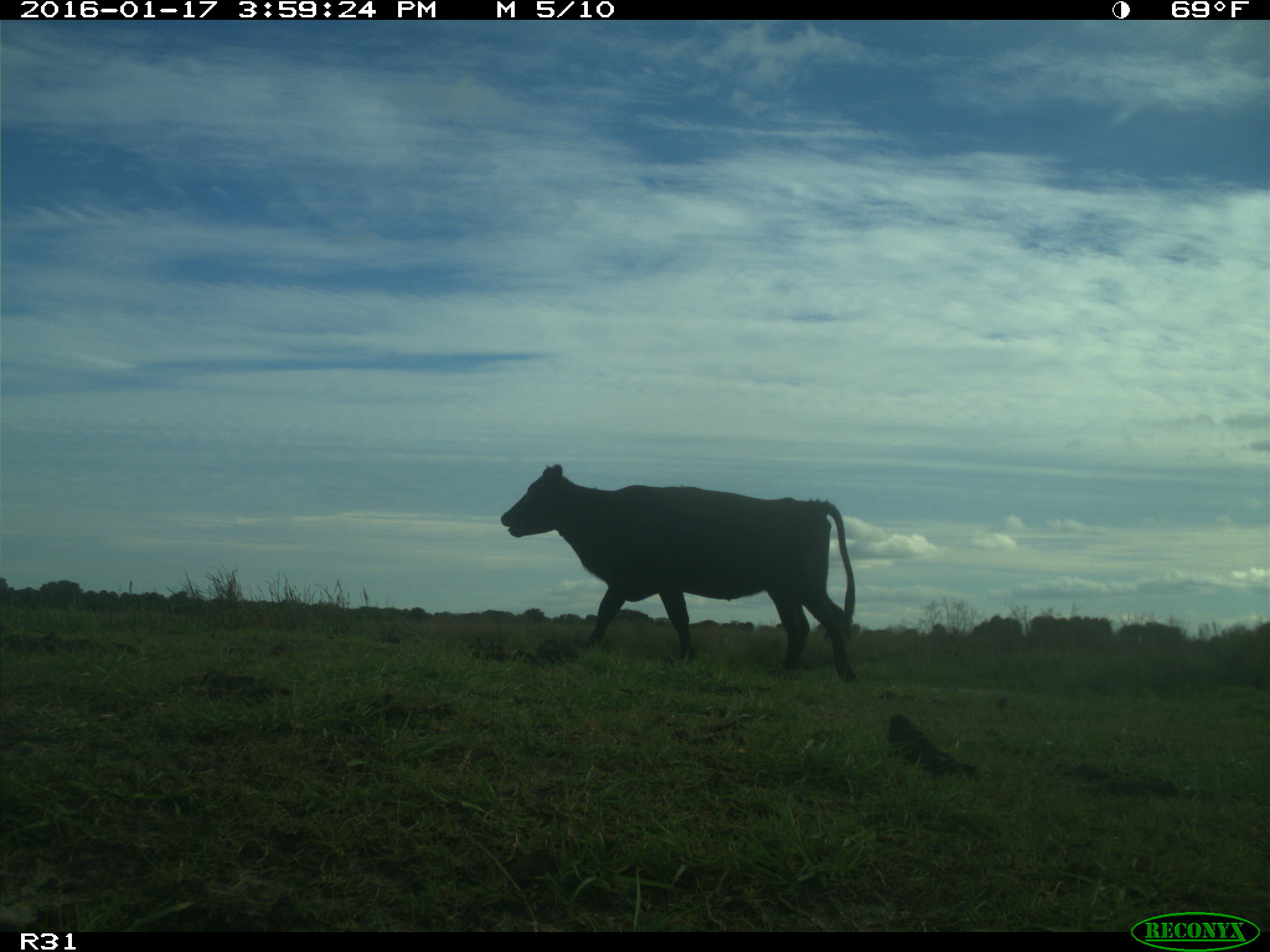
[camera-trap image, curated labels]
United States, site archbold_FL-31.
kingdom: Animalia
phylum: Chordata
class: Mammalia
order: Artiodactyla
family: Bovidae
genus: Bos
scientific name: Bos taurus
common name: domestic cow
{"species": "Bos taurus (domestic cow)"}